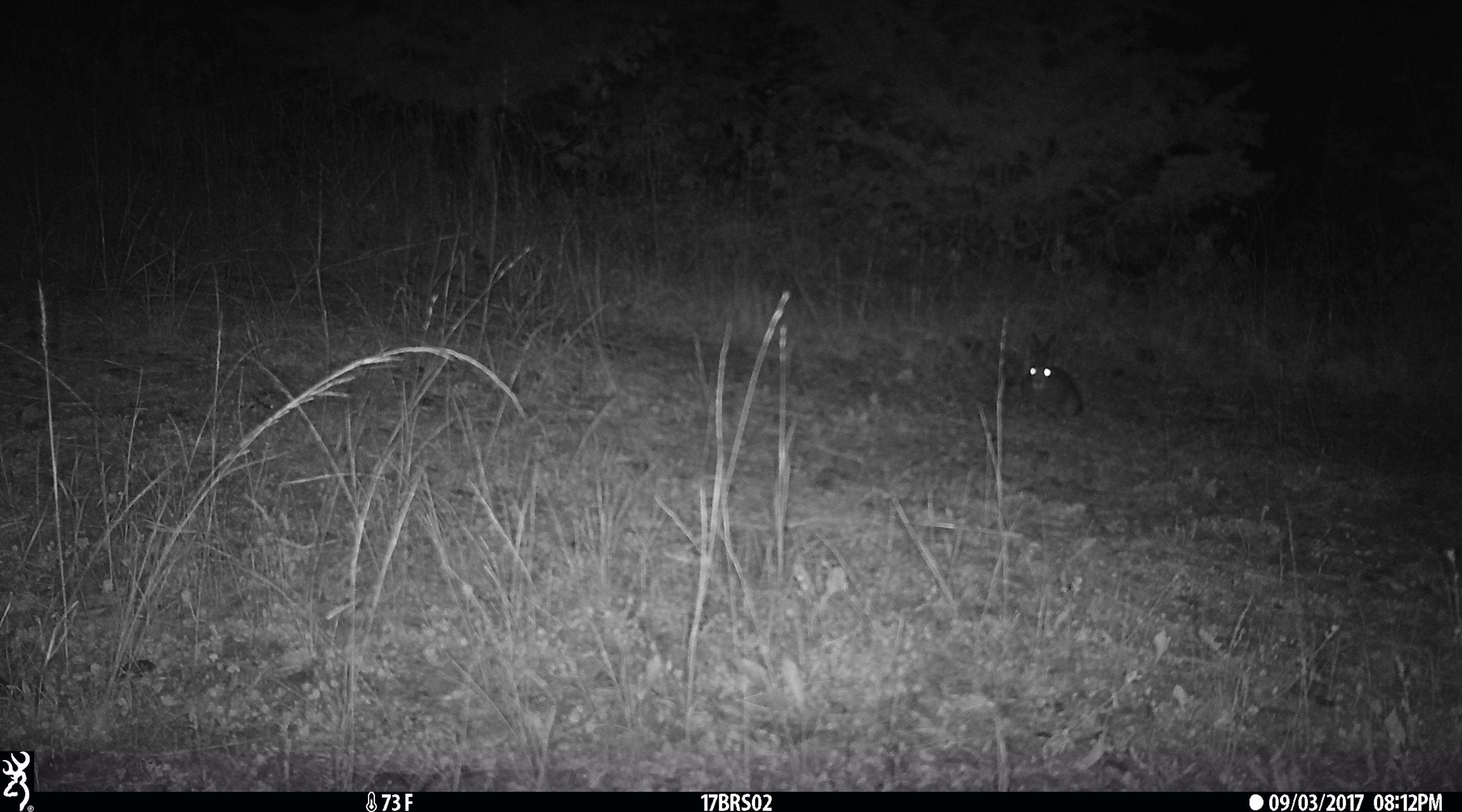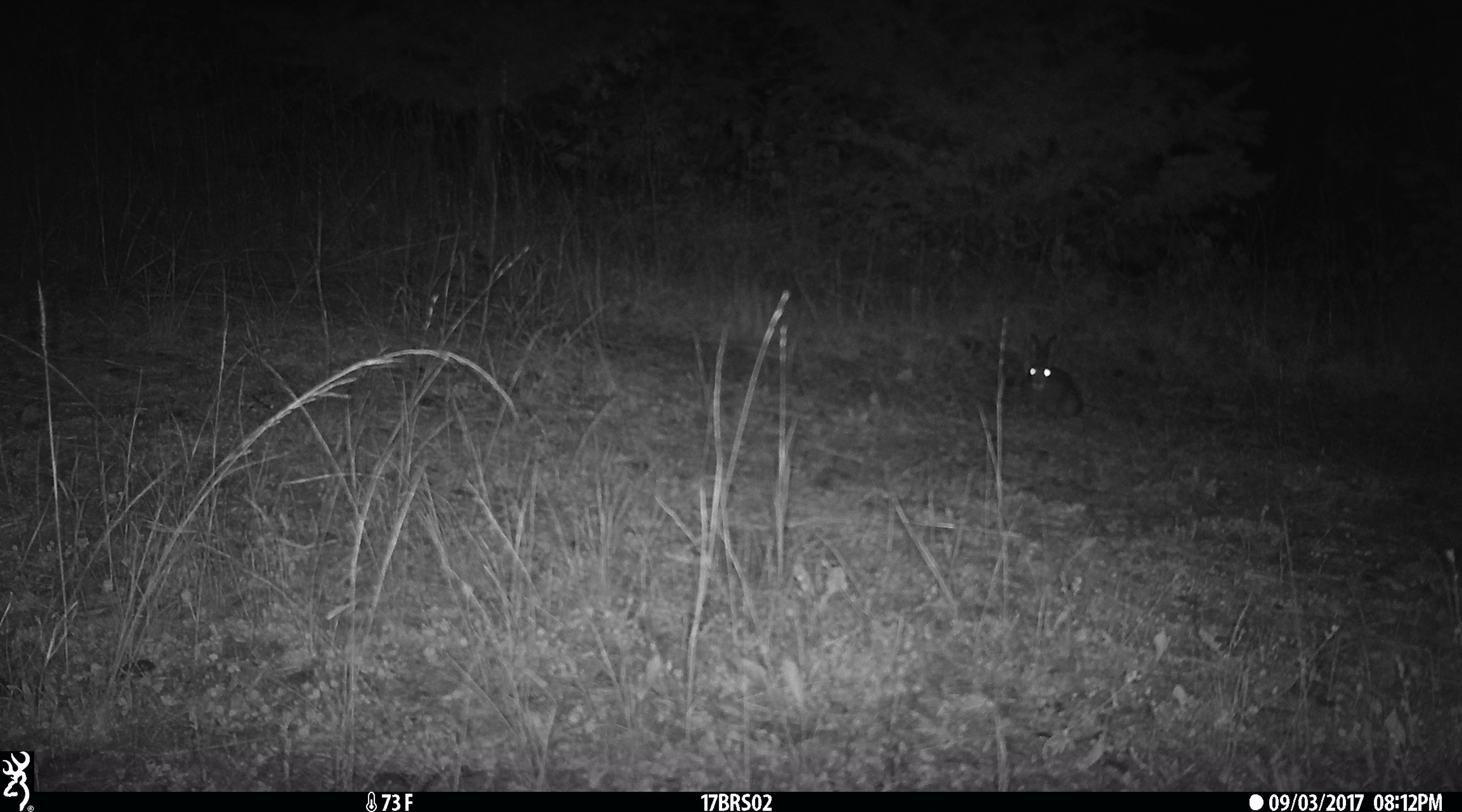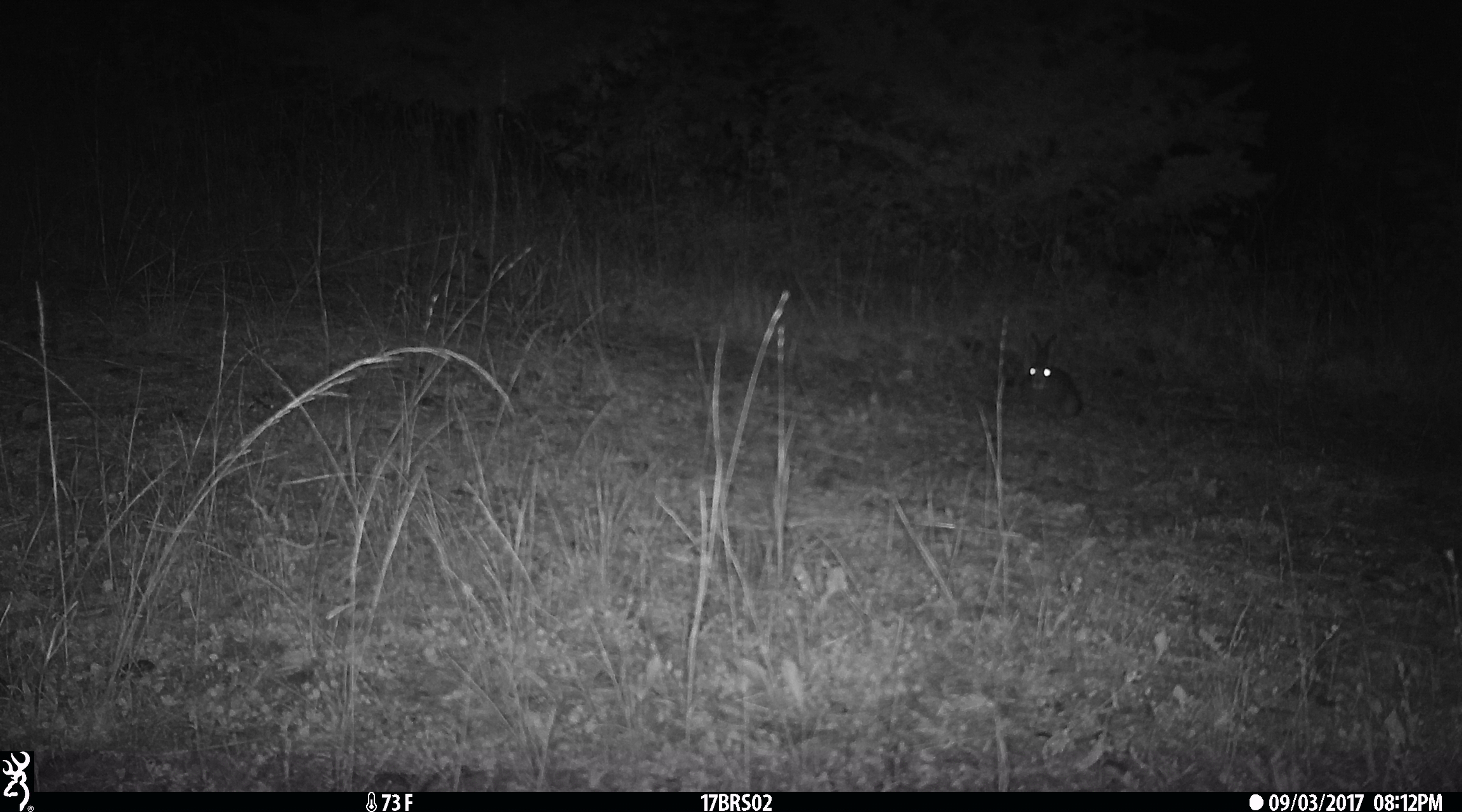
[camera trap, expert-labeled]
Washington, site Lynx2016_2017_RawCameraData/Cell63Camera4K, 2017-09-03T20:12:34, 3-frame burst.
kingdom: Animalia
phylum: Chordata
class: Mammalia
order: Lagomorpha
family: Leporidae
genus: Lepus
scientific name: Lepus americanus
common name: snowshoe hare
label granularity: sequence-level